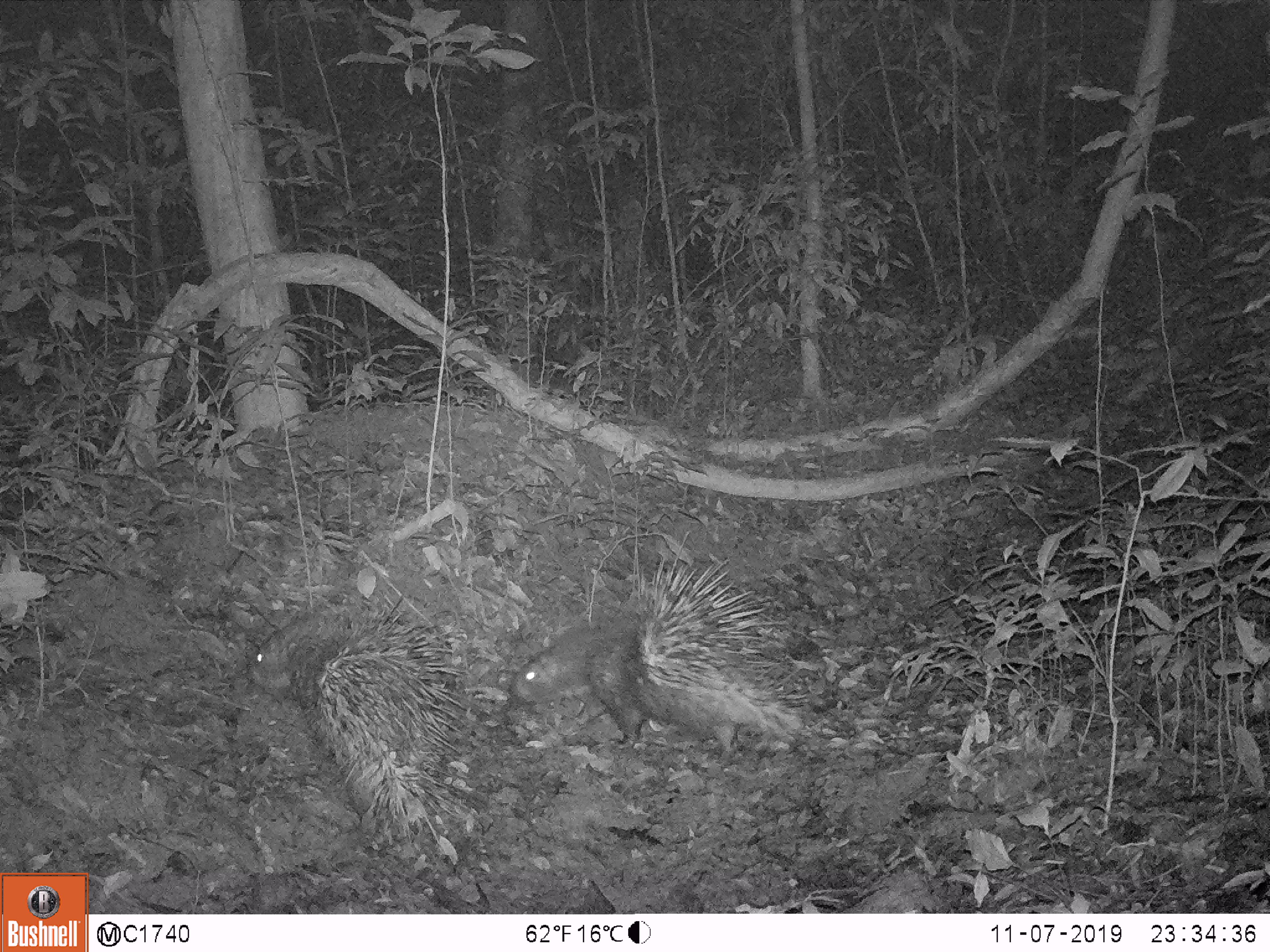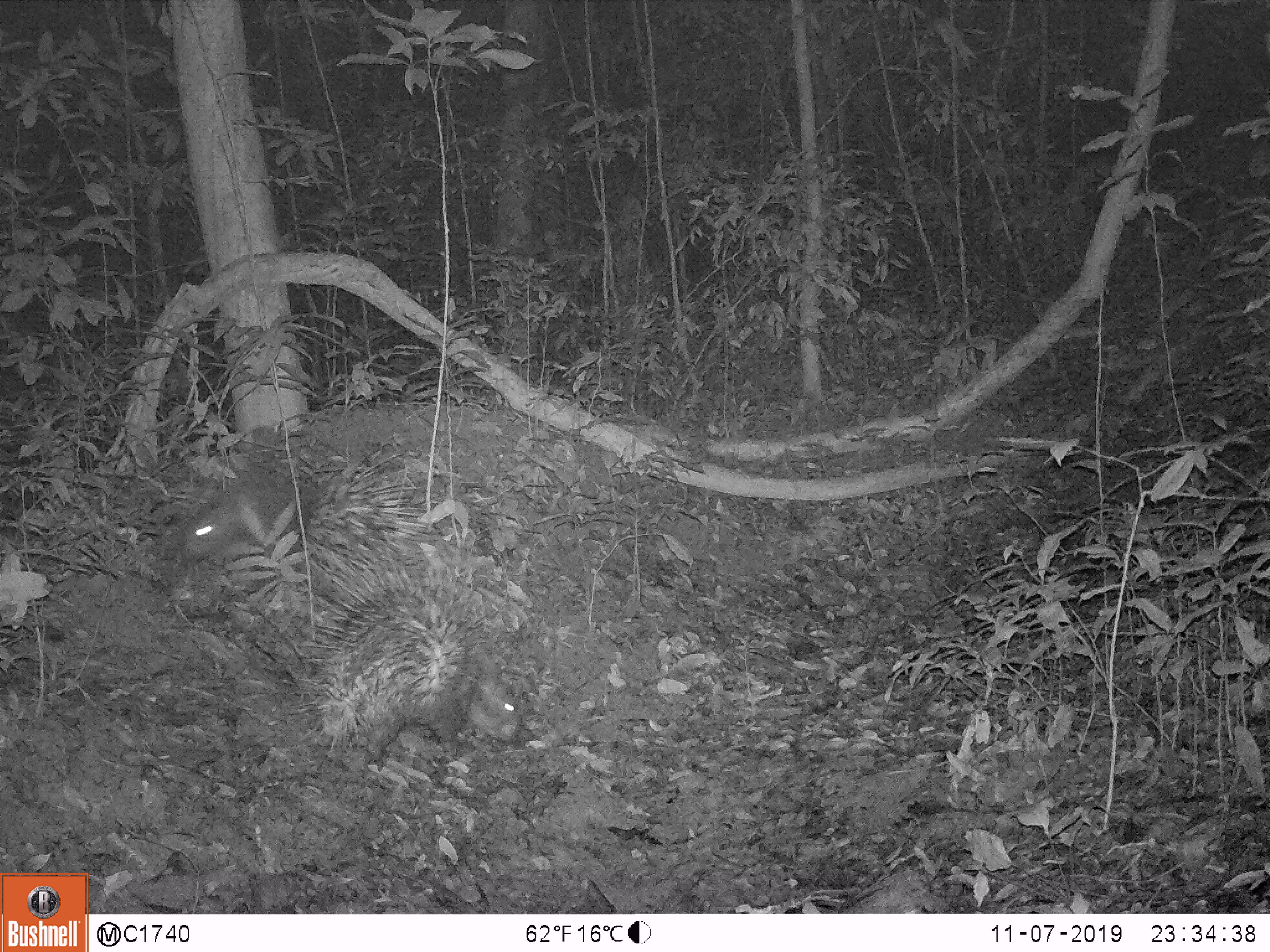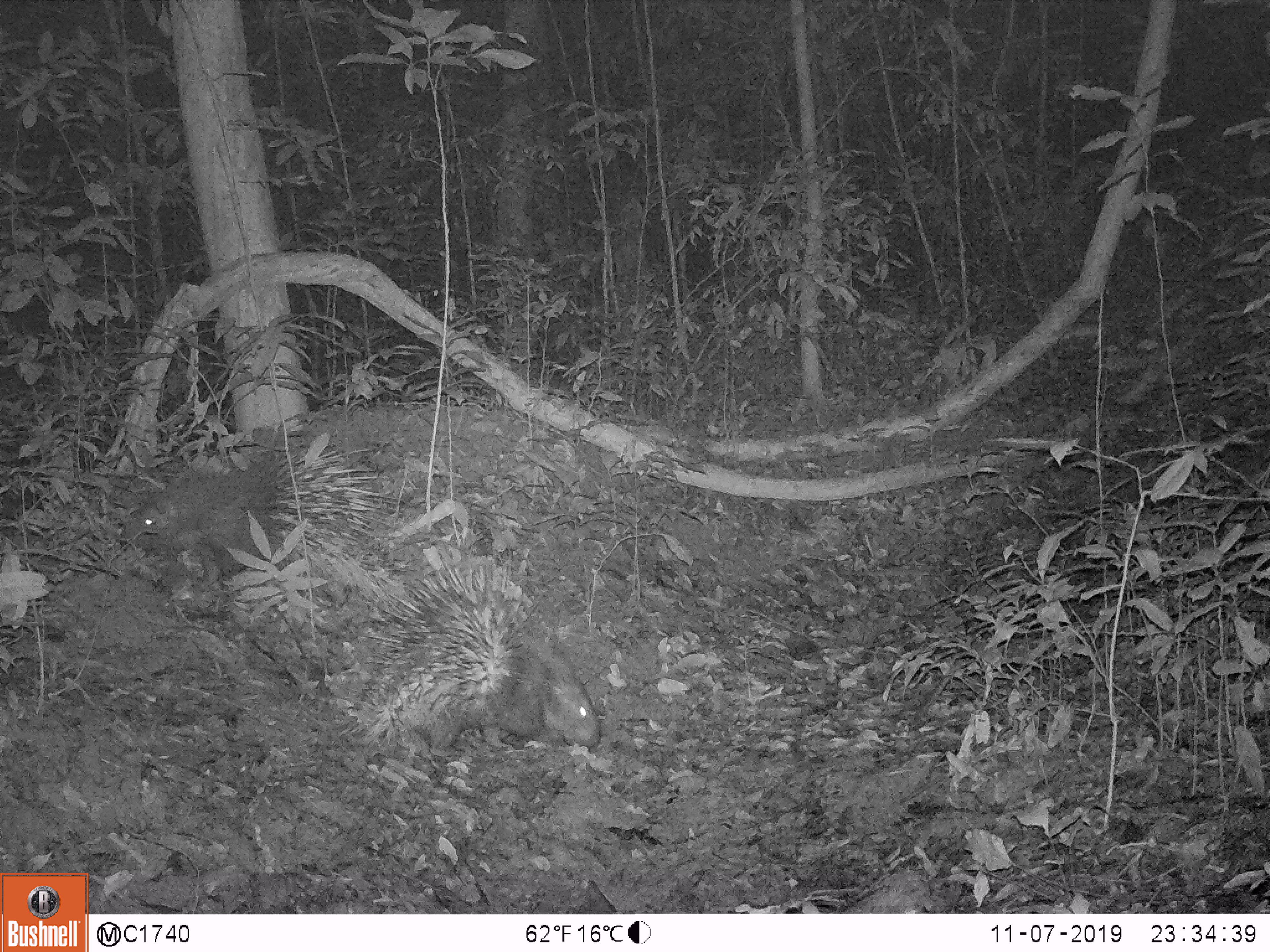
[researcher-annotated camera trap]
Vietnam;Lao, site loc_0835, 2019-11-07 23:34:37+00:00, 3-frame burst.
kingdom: Animalia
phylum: Chordata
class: Mammalia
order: Rodentia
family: Hystricidae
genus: Hystrix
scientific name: Hystrix brachyura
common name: malayan porcupine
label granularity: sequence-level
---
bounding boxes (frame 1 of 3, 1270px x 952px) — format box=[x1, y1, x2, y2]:
malayan porcupine: box=[507, 528, 818, 759]; box=[244, 596, 478, 852]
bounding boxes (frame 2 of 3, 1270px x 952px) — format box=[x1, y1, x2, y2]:
malayan porcupine: box=[296, 559, 526, 768]; box=[173, 443, 436, 601]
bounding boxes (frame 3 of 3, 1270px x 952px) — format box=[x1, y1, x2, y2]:
malayan porcupine: box=[344, 553, 606, 760]; box=[122, 428, 385, 603]